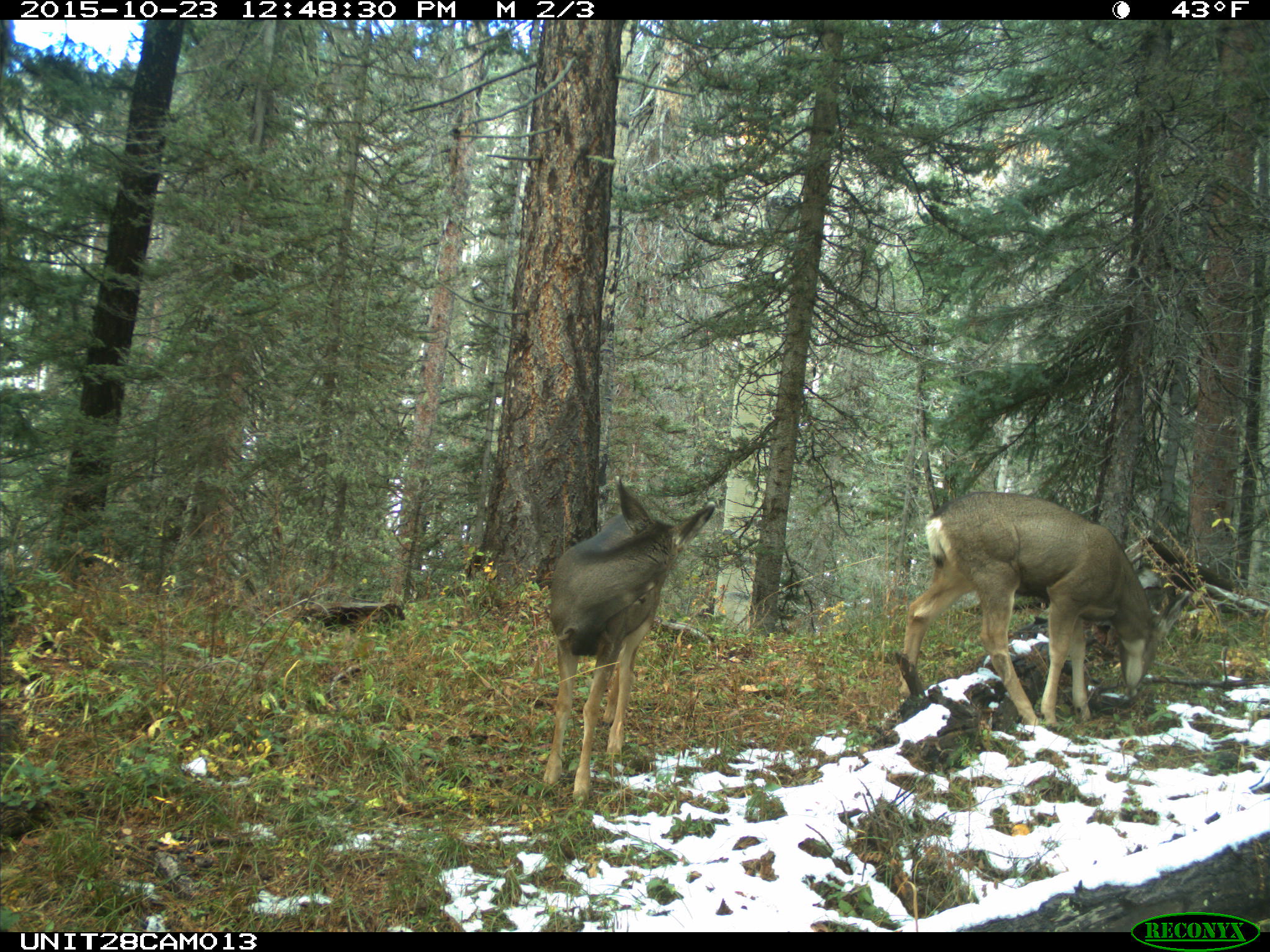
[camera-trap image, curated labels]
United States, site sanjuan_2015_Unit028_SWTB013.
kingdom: Animalia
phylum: Chordata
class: Mammalia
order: Artiodactyla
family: Cervidae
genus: Odocoileus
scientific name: Odocoileus hemionus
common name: mule deer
Odocoileus hemionus (mule deer).